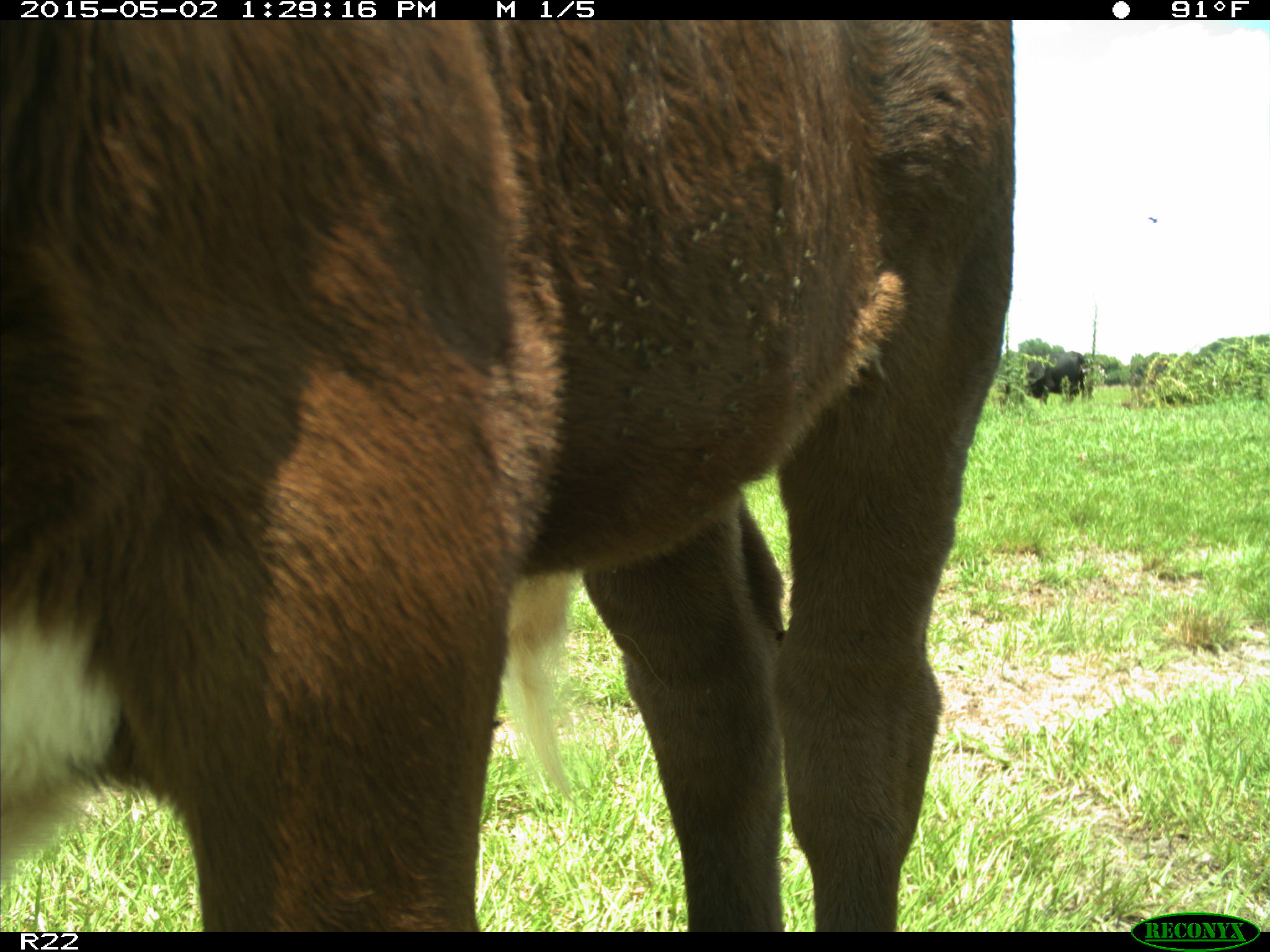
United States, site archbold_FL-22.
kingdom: Animalia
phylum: Chordata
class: Mammalia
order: Artiodactyla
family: Bovidae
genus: Bos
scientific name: Bos taurus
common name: domestic cow